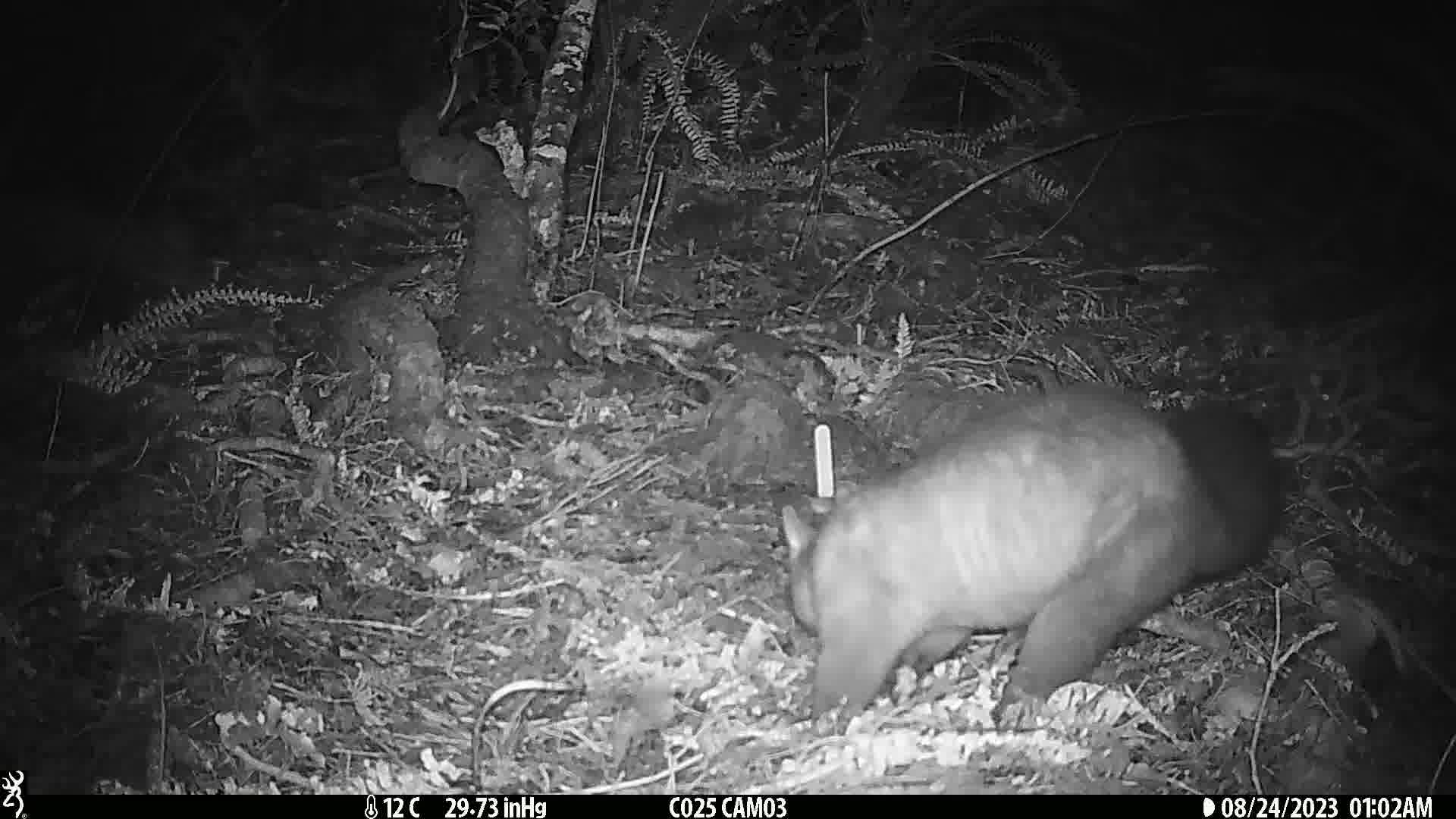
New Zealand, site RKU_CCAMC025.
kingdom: Animalia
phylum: Chordata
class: Mammalia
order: Diprotodontia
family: Phalangeridae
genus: Trichosurus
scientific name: Trichosurus vulpecula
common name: common brushtail possum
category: possum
Possum (common brushtail possum) (Trichosurus vulpecula).